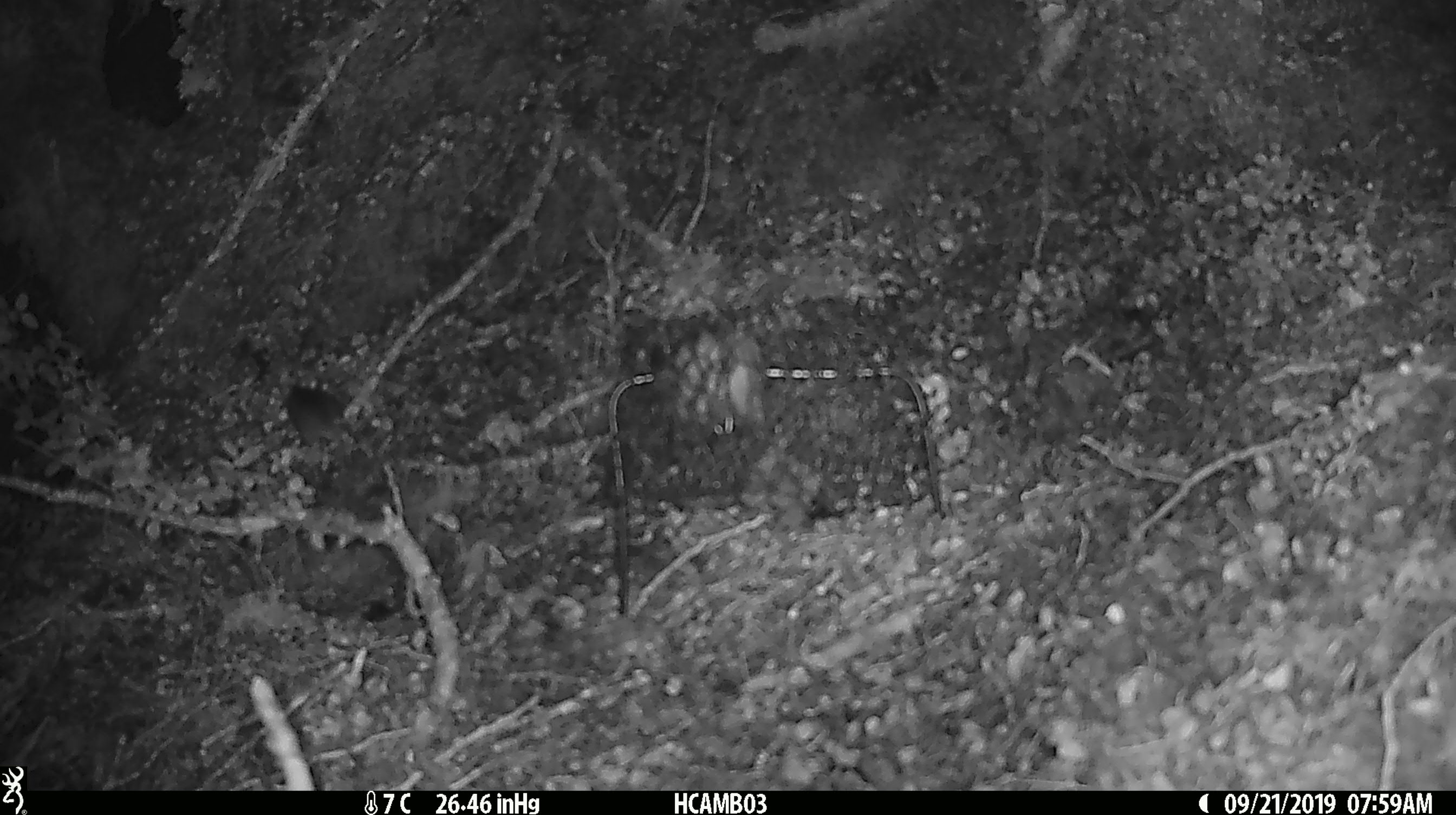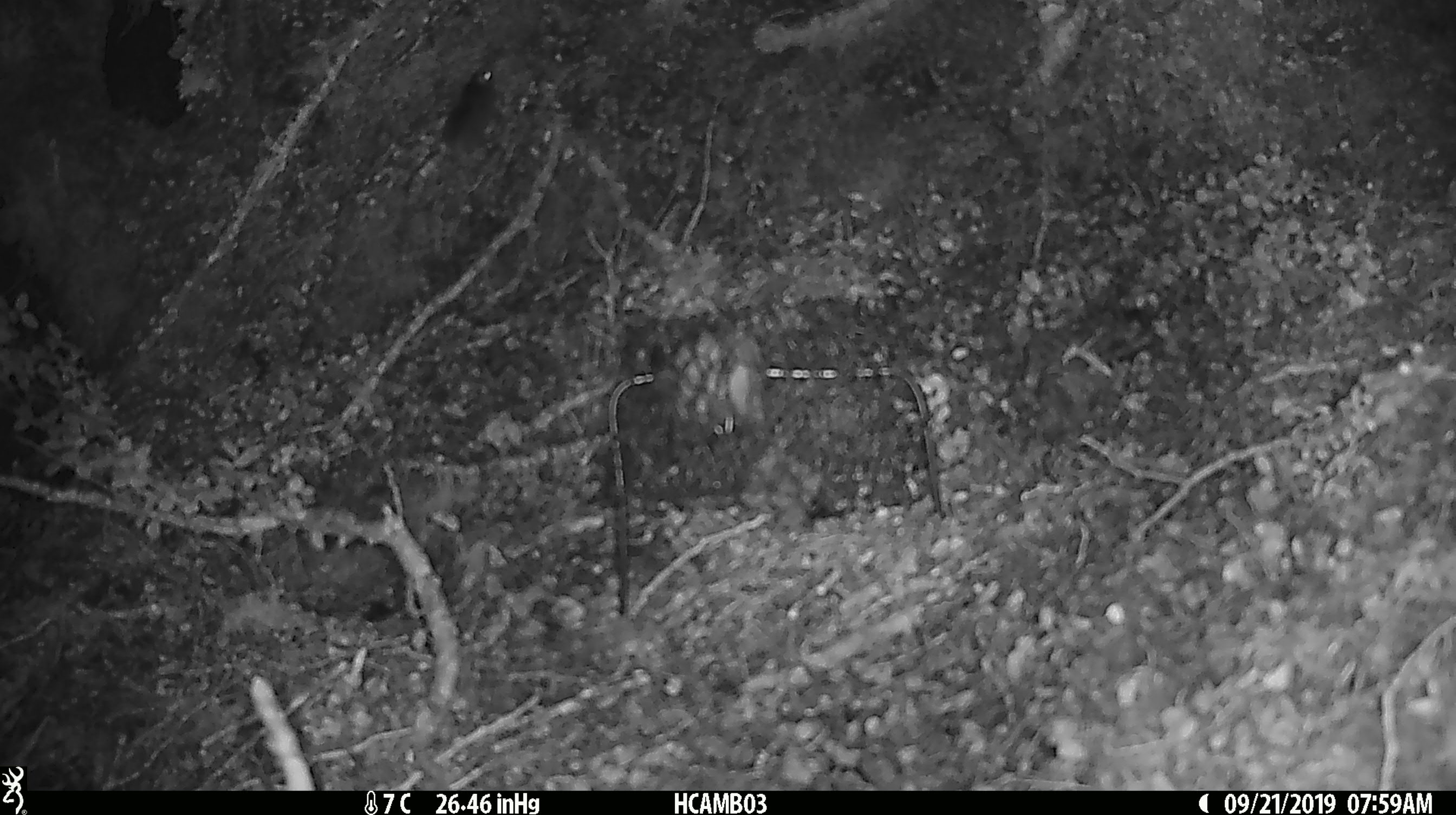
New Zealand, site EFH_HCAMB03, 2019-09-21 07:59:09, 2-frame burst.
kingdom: Animalia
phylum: Chordata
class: Mammalia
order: Rodentia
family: Muridae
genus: Mus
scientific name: Mus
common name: mouse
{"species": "mouse (Mus)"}